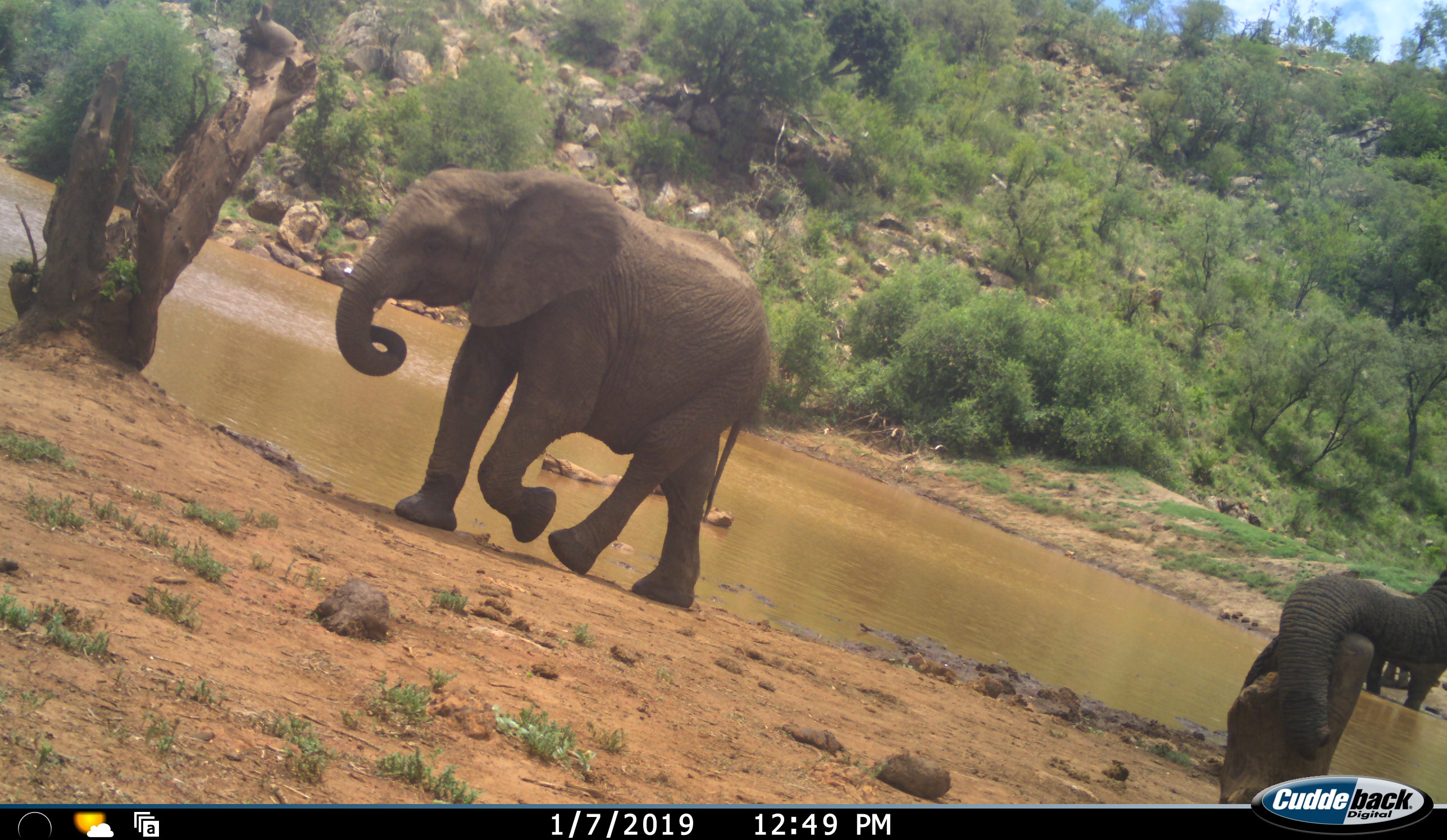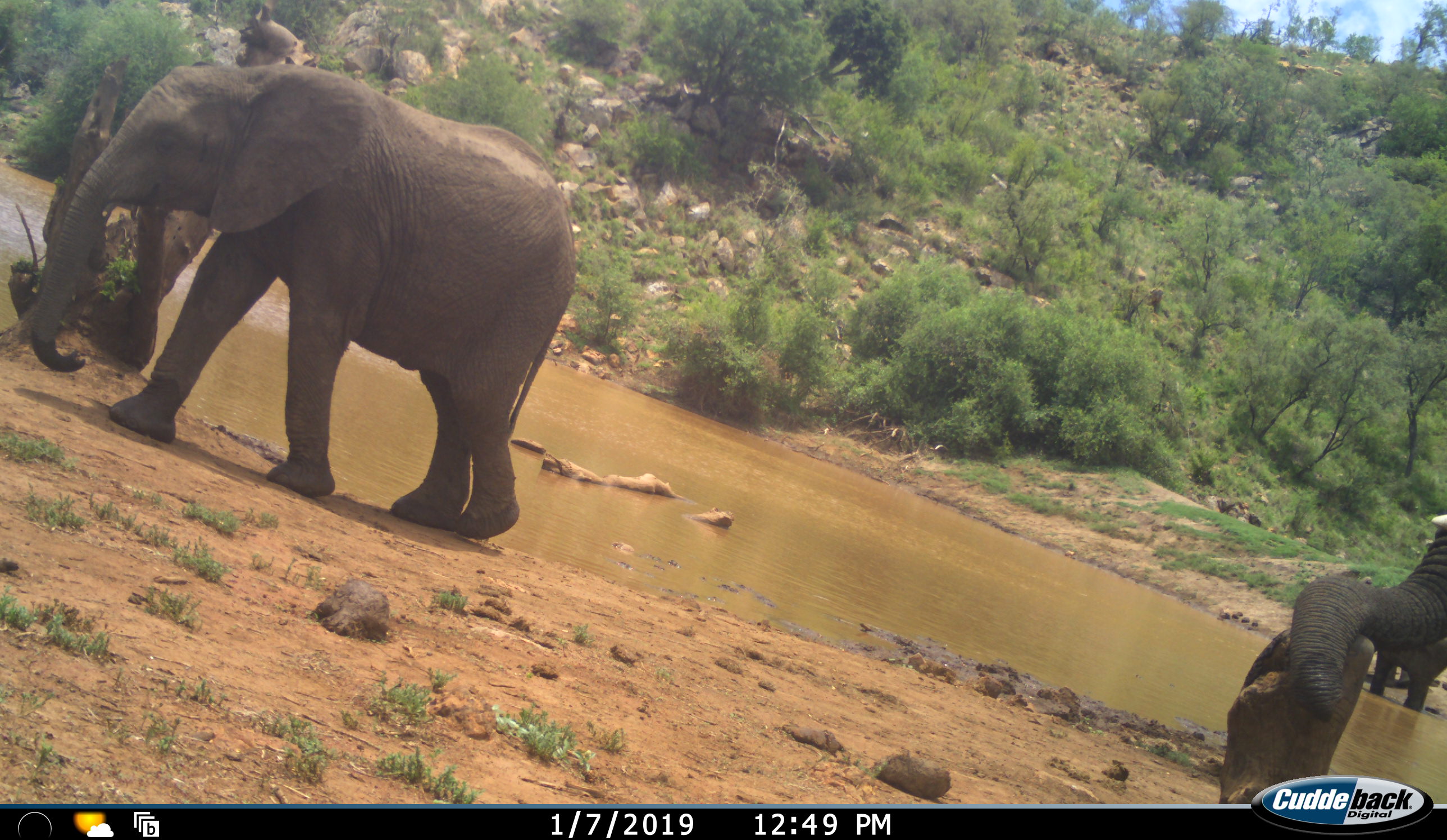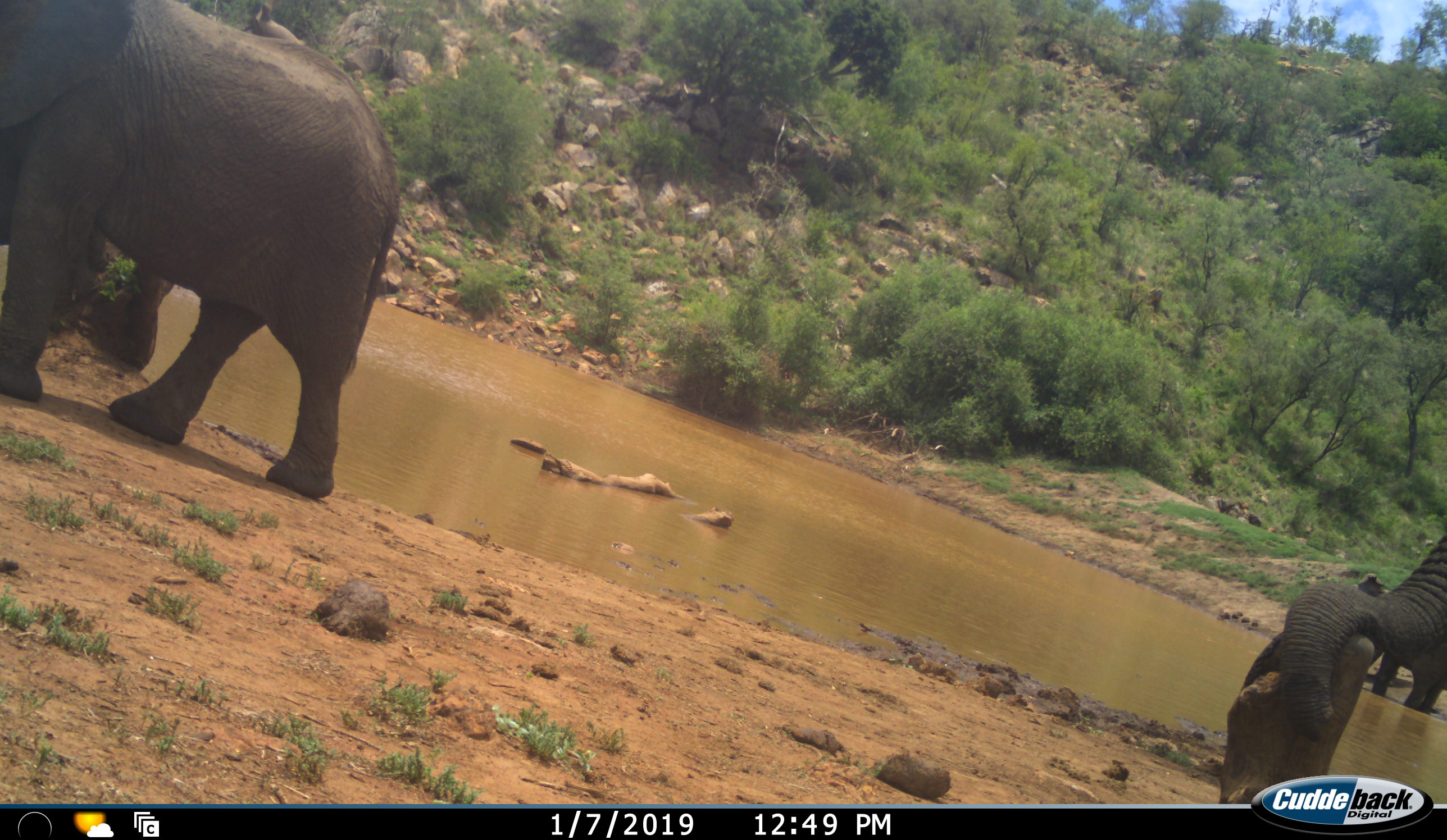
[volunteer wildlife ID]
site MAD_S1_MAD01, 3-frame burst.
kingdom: Animalia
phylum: Chordata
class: Mammalia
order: Proboscidea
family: Elephantidae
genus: Loxodonta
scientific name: Loxodonta africana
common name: african bush elephant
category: elephant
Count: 3.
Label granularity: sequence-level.